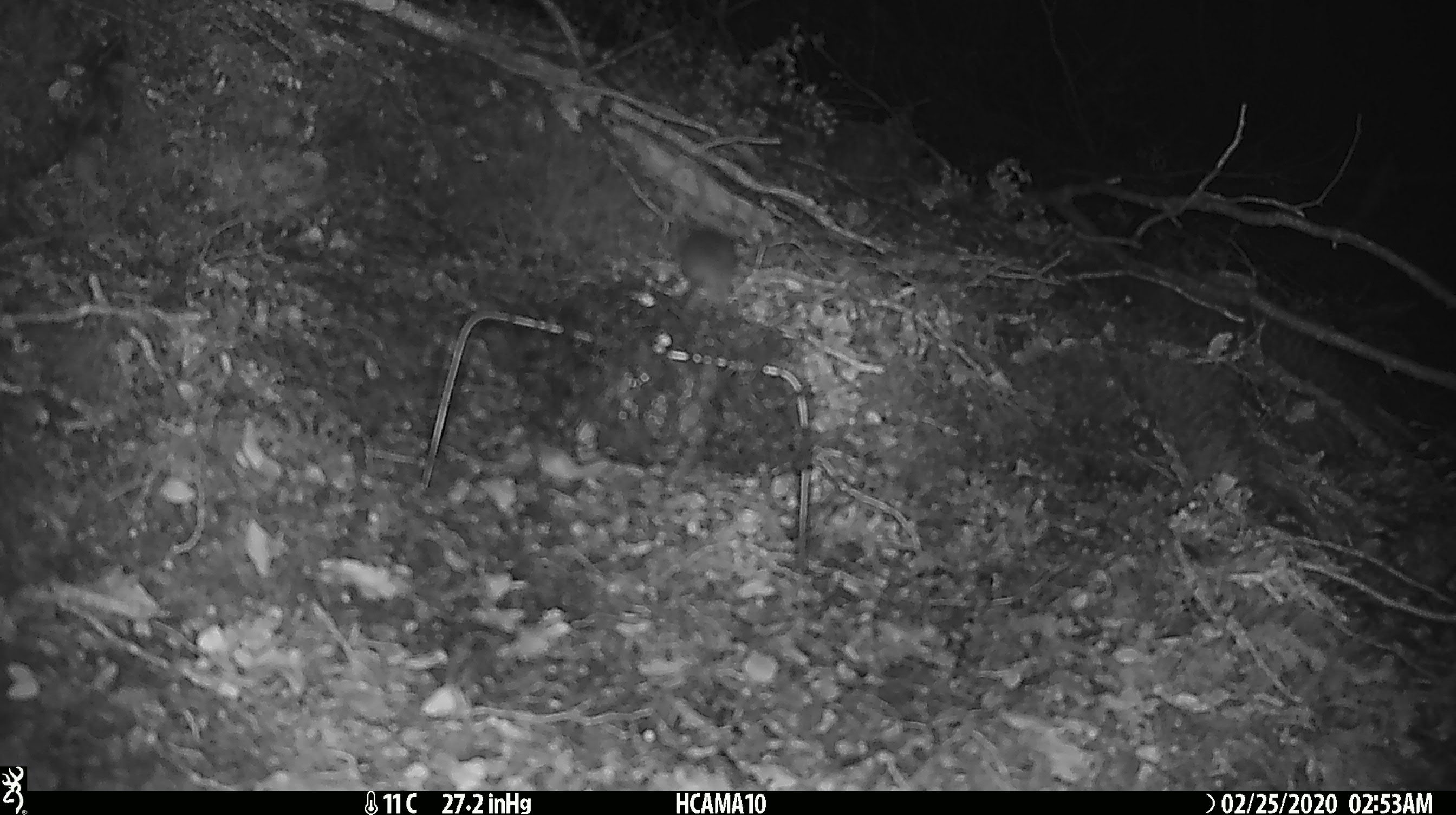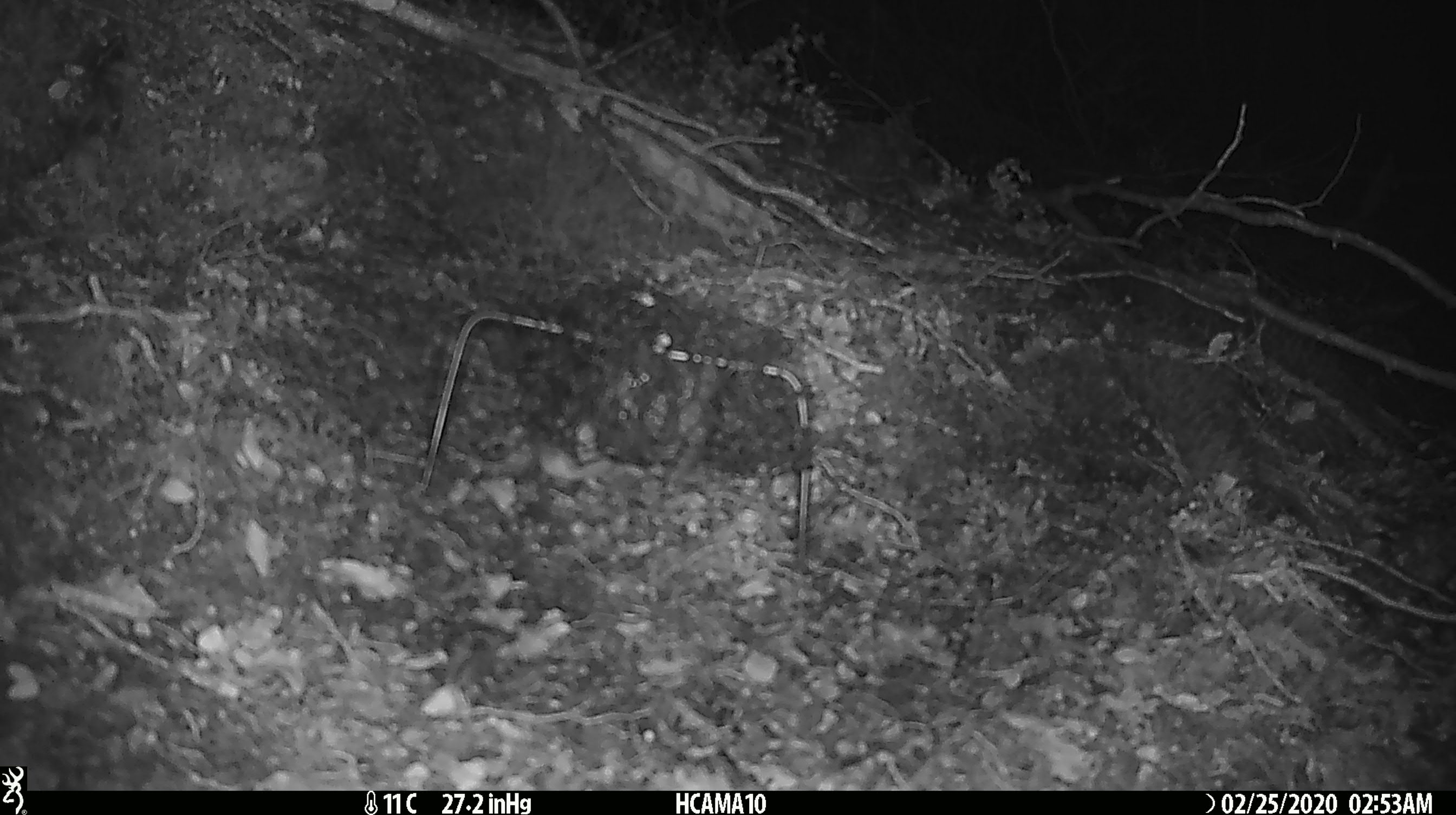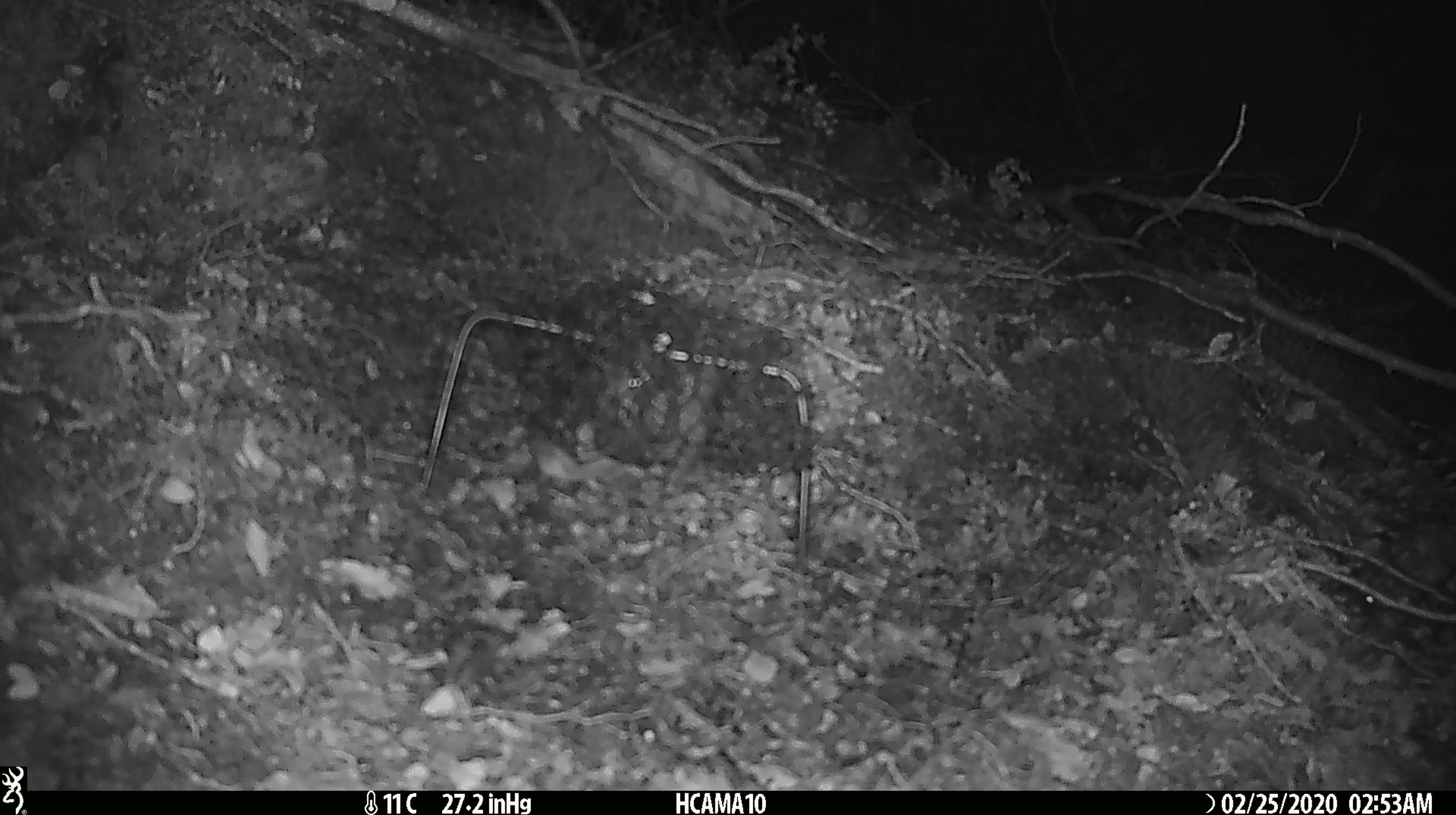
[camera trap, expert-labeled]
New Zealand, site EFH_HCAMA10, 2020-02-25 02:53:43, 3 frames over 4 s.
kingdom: Animalia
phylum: Chordata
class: Mammalia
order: Rodentia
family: Muridae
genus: Mus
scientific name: Mus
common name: mouse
Mouse (Mus).